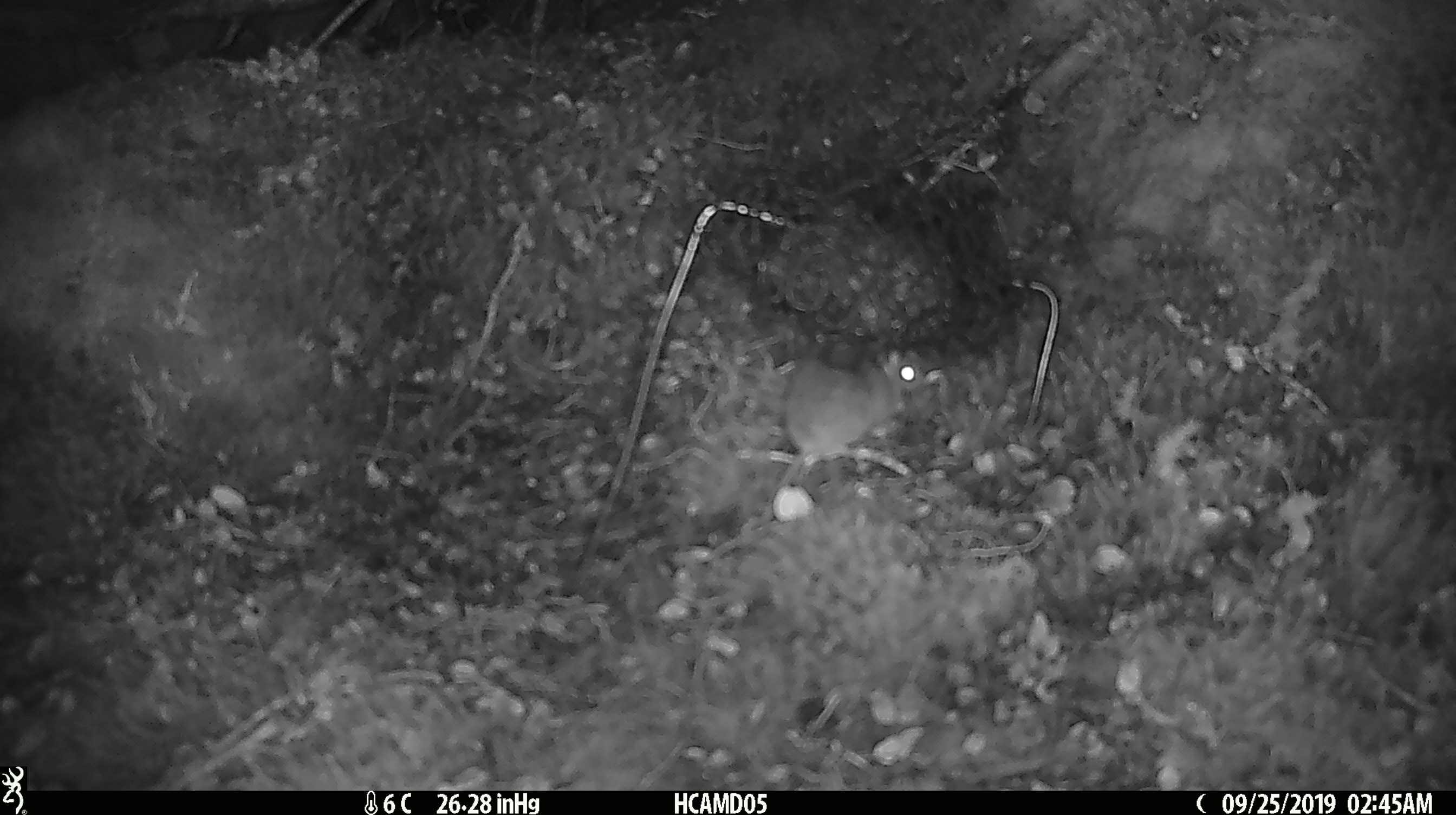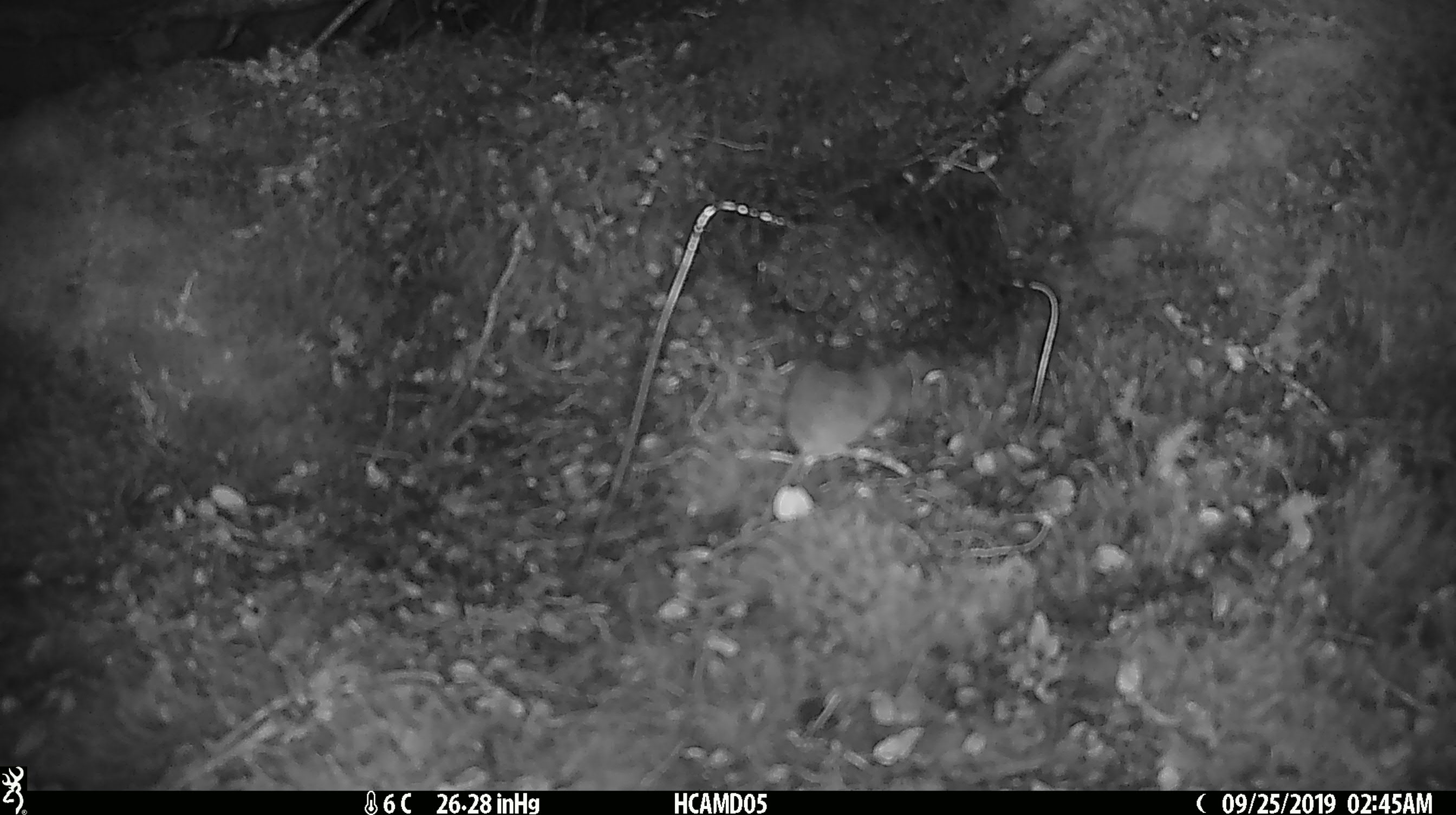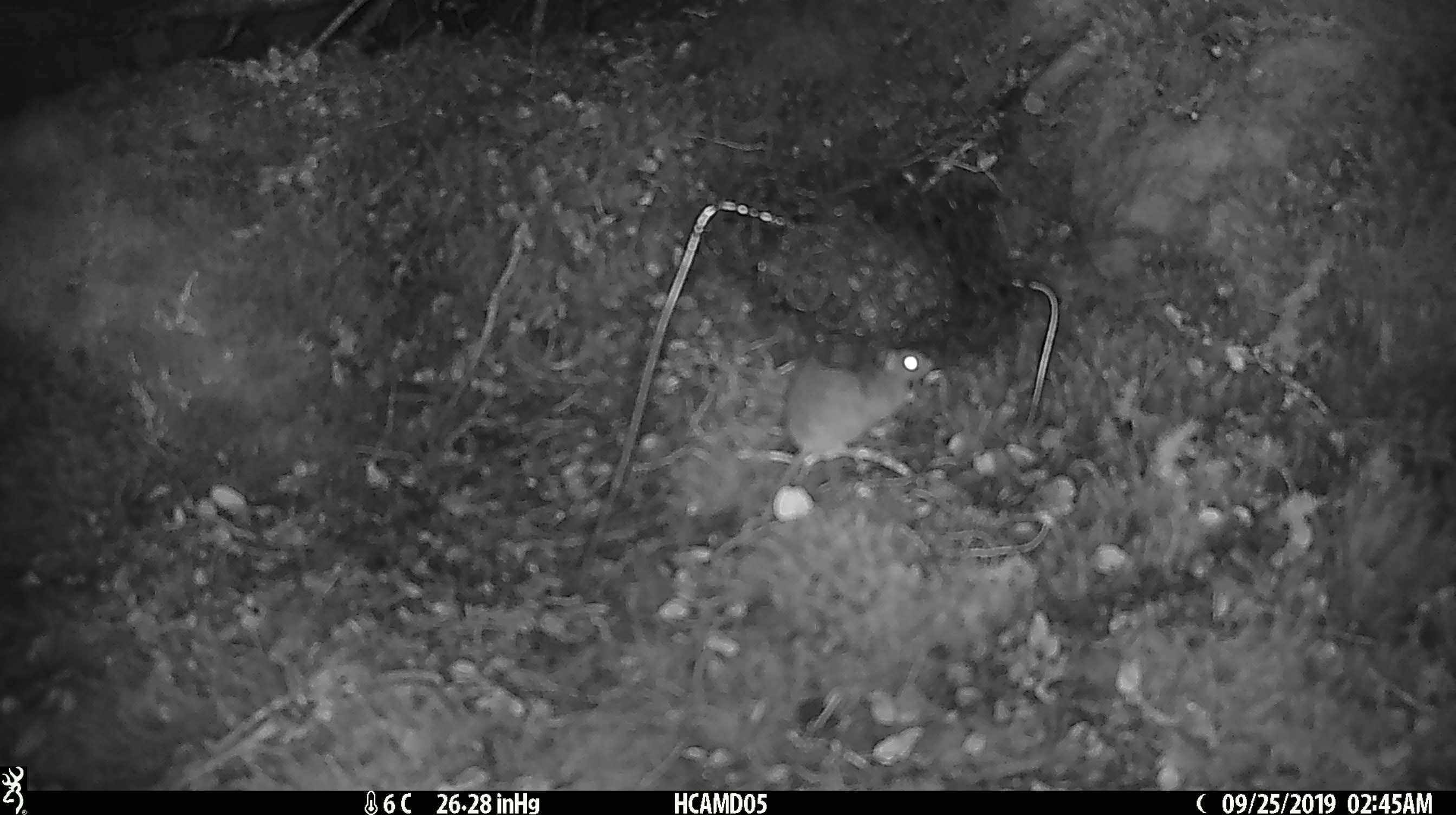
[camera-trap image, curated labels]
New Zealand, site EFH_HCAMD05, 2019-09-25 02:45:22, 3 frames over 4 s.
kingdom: Animalia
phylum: Chordata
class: Mammalia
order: Rodentia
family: Muridae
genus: Mus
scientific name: Mus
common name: mouse